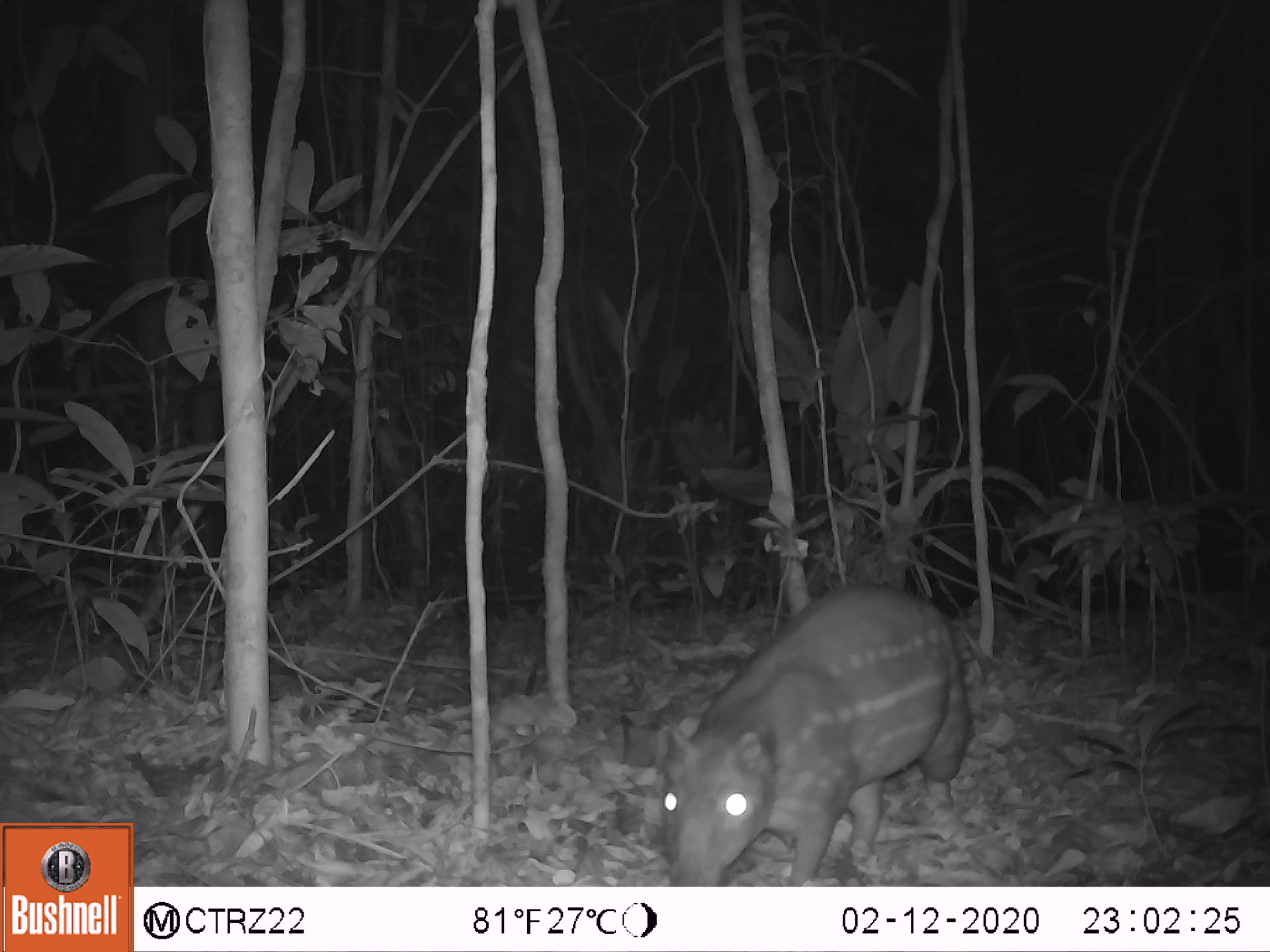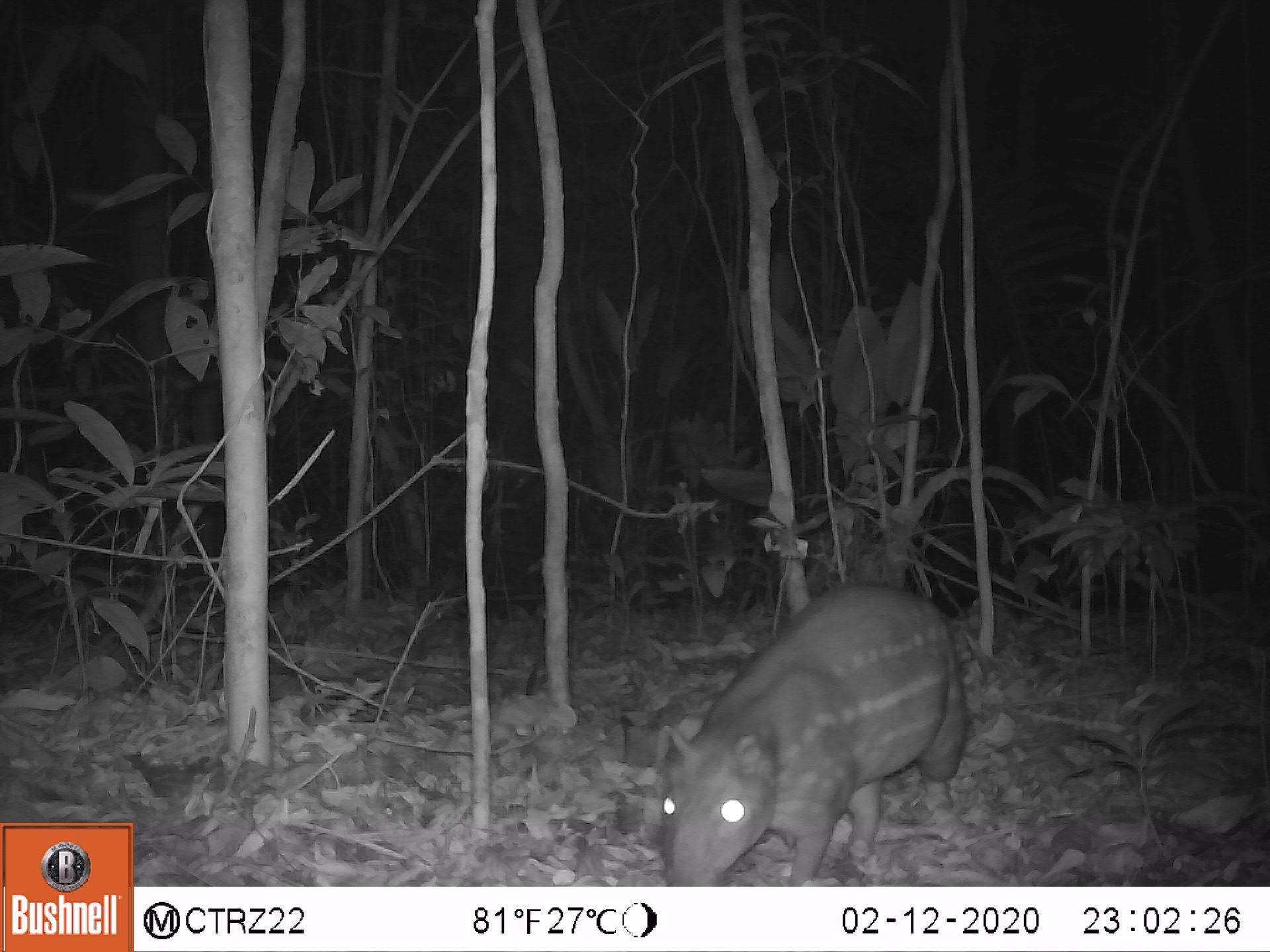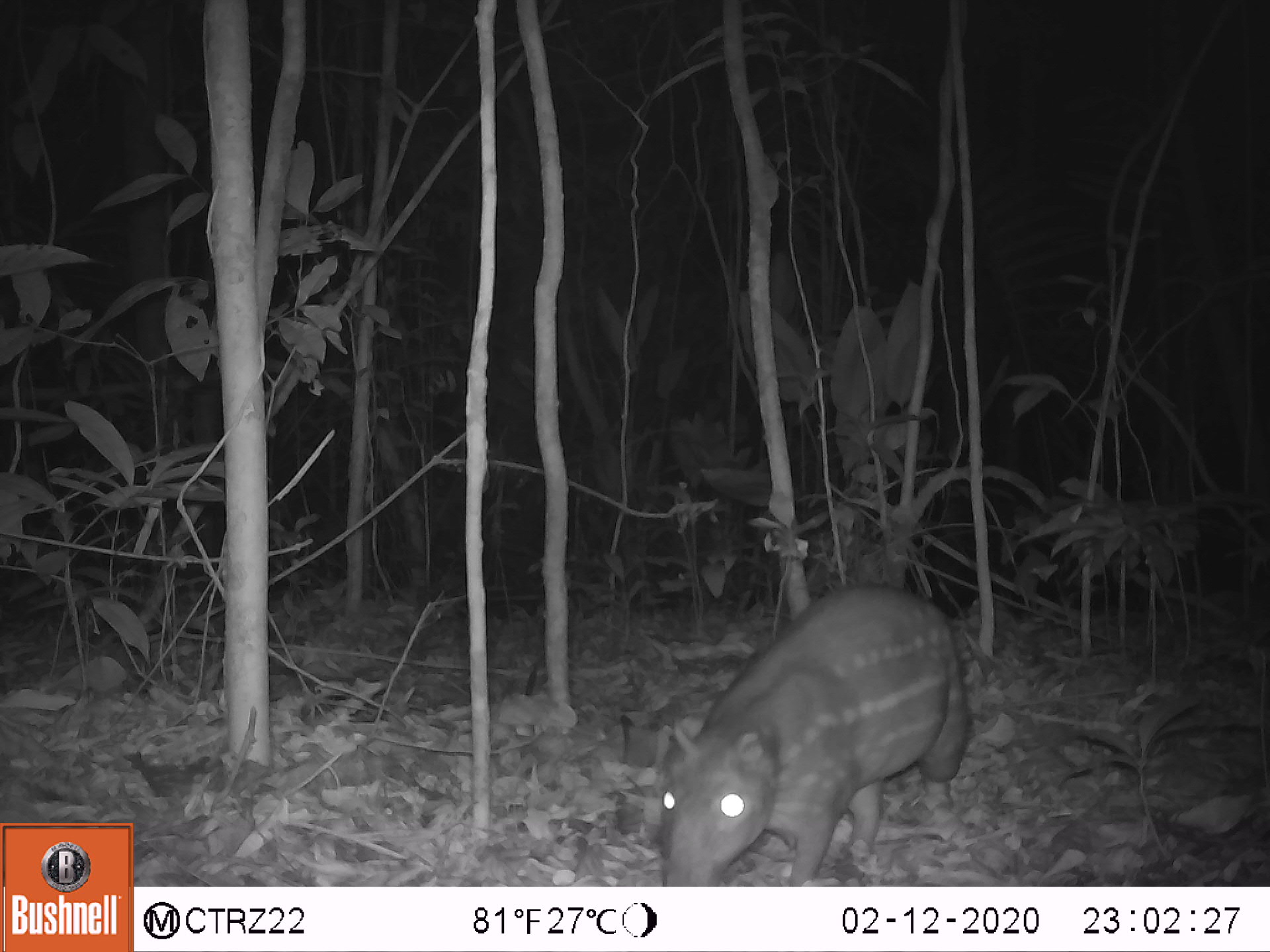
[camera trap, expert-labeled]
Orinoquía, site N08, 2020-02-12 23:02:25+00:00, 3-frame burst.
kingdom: Animalia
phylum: Chordata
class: Mammalia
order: Rodentia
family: Cuniculidae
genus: Cuniculus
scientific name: Cuniculus paca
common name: spotted paca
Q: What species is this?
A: Spotted paca (Cuniculus paca).